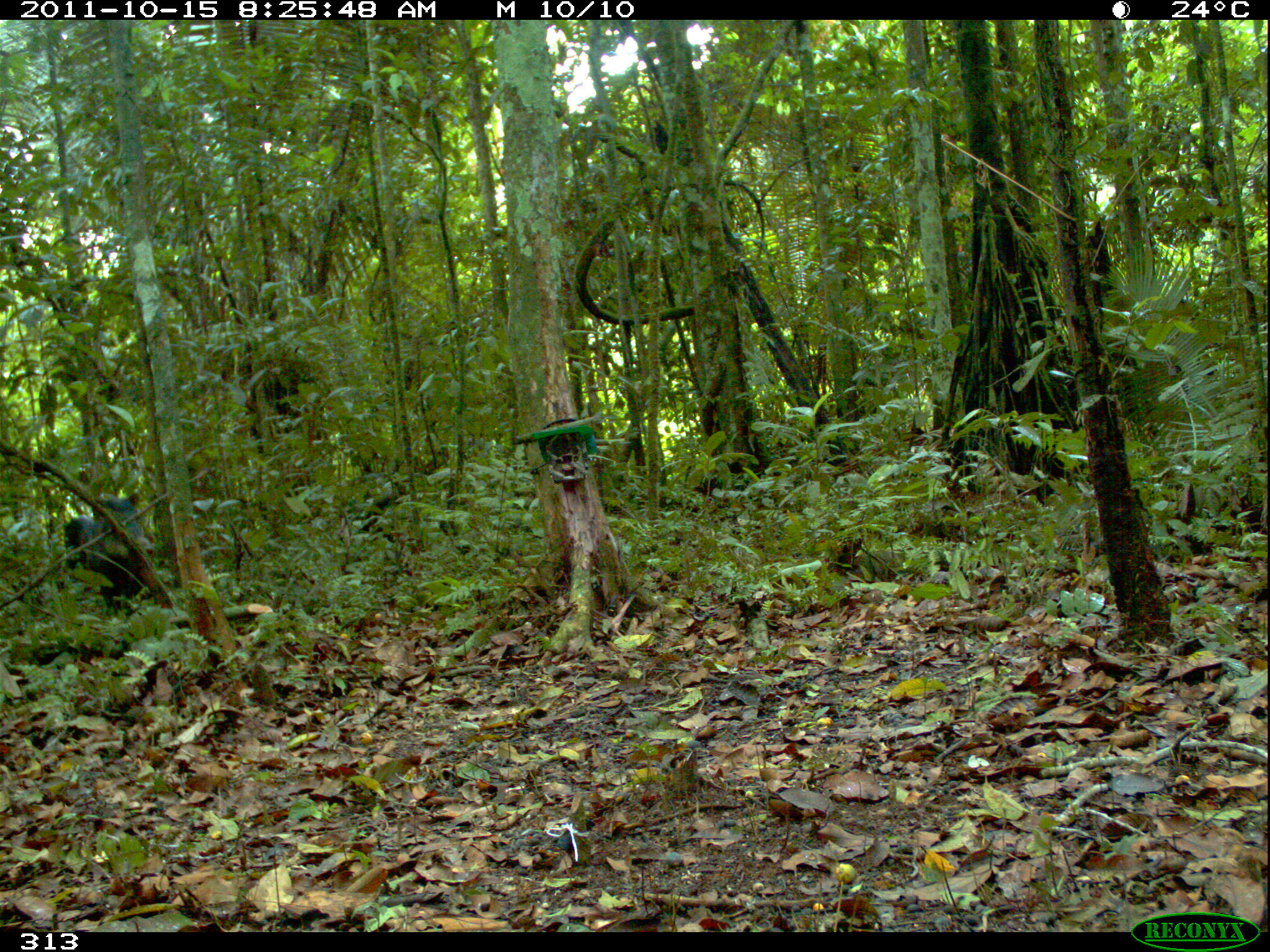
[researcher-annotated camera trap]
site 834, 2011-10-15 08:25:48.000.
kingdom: Animalia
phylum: Chordata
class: Mammalia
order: Artiodactyla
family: Tayassuidae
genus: Tayassu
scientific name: Tayassu pecari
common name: white-lipped peccary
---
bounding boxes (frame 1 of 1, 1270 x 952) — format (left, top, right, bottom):
tayassu pecari: (63, 492, 154, 619)